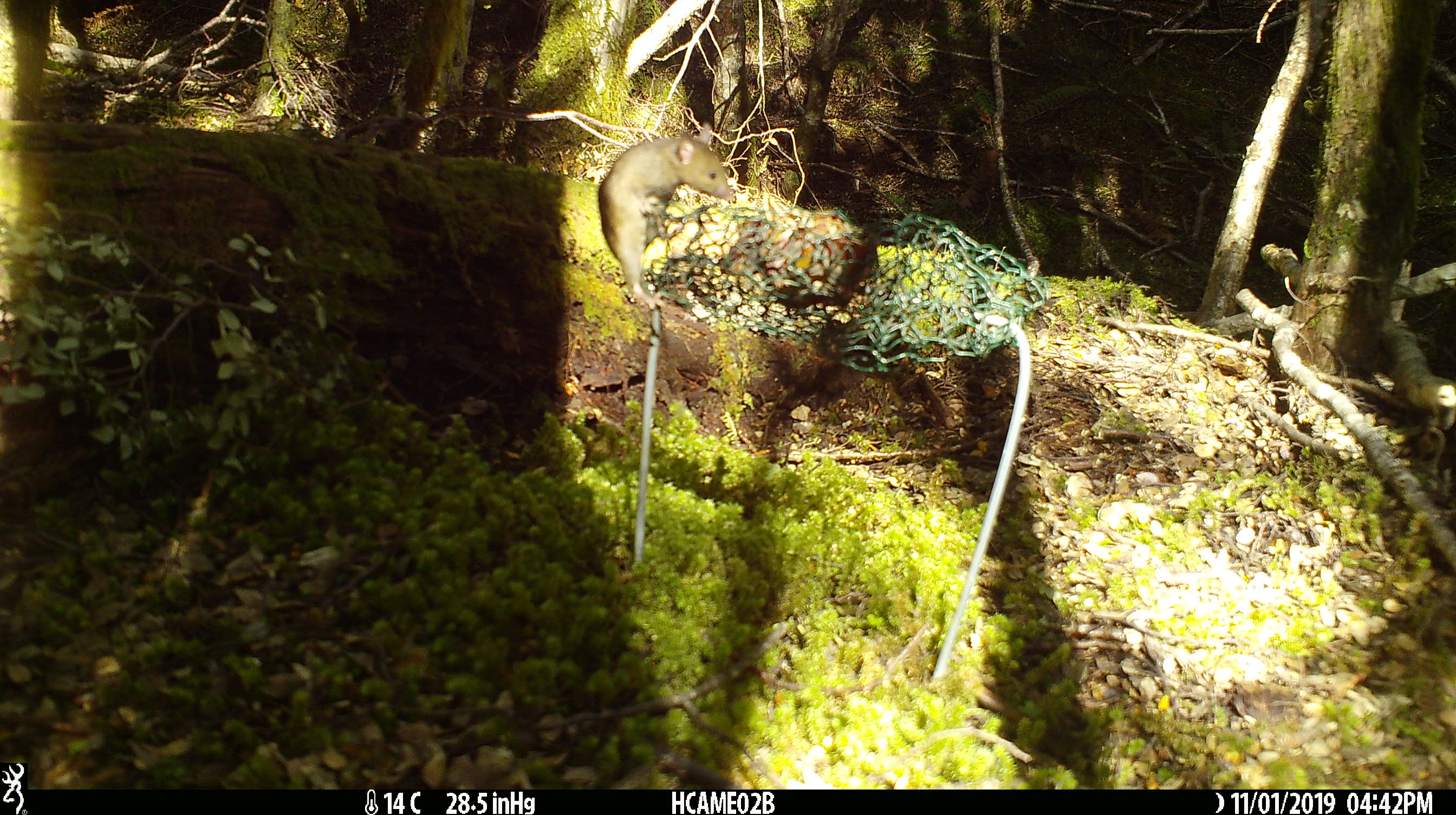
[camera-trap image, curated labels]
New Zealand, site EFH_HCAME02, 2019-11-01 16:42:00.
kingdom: Animalia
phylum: Chordata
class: Mammalia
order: Rodentia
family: Muridae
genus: Mus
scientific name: Mus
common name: mouse